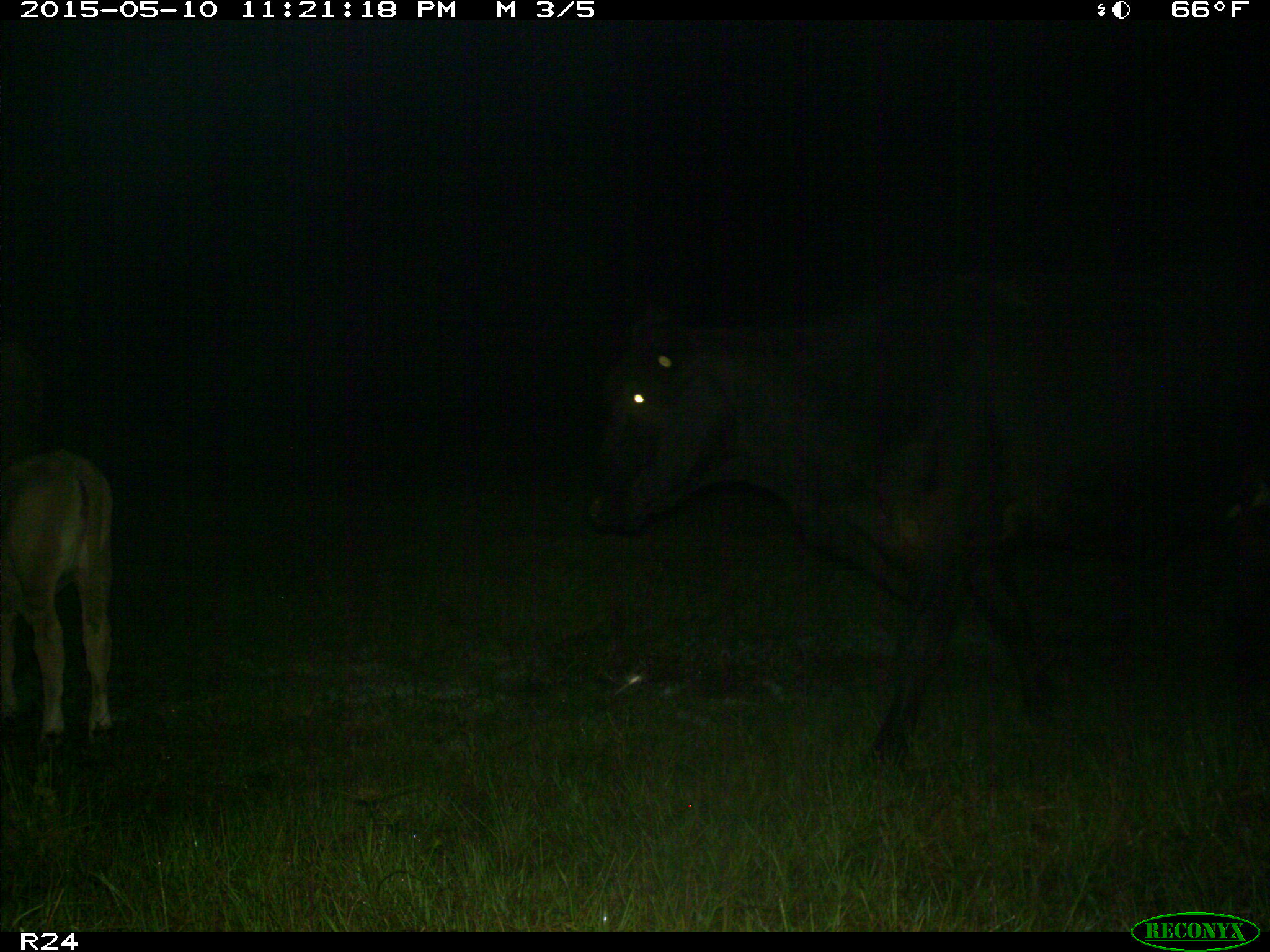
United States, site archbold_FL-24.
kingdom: Animalia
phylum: Chordata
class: Mammalia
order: Artiodactyla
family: Bovidae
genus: Bos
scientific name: Bos taurus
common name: domestic cow